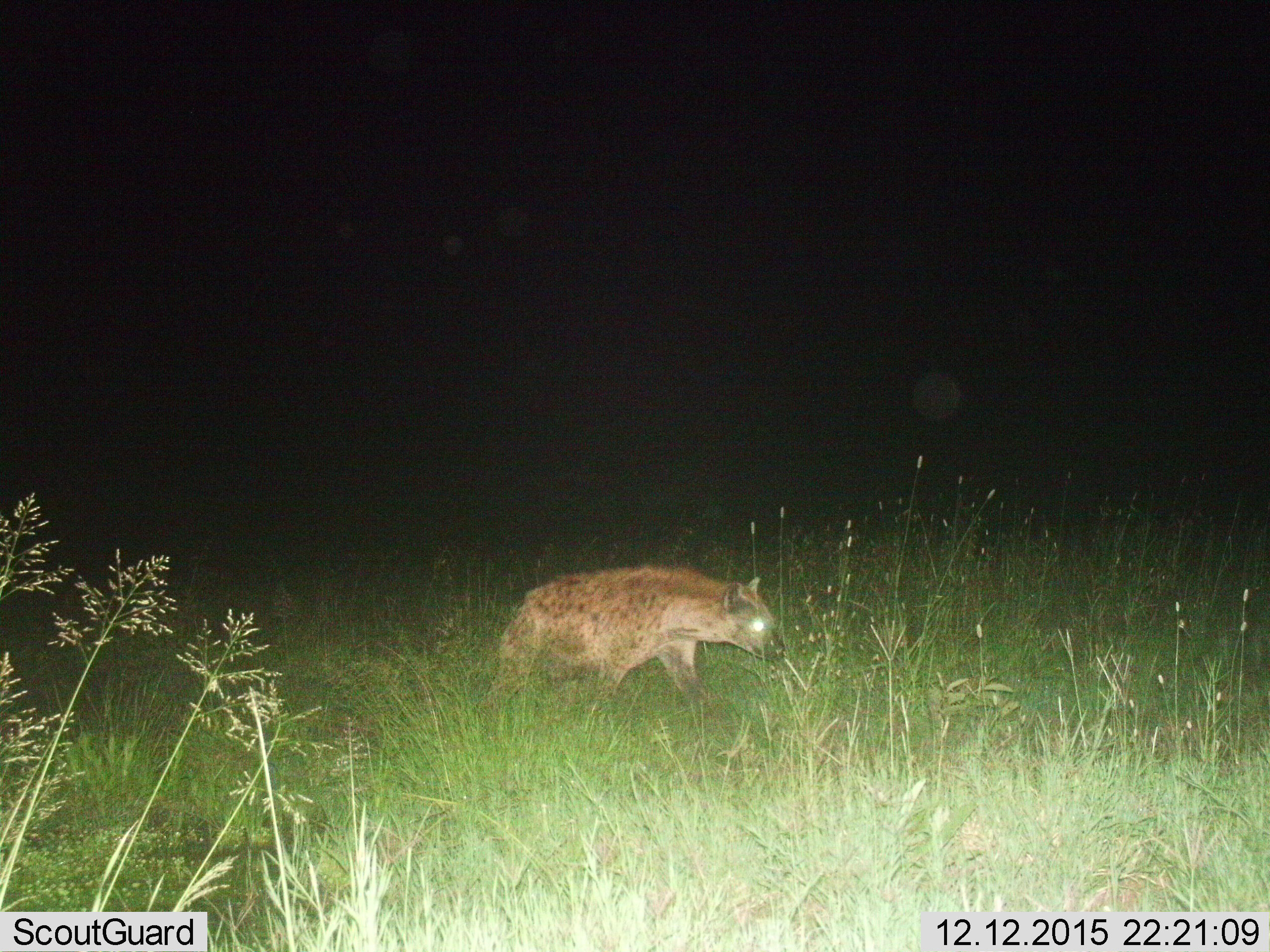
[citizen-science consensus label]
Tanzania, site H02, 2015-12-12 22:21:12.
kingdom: Animalia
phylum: Chordata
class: Mammalia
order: Carnivora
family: Hyaenidae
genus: Crocuta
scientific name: Crocuta crocuta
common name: spotted hyena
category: hyenaspotted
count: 1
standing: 11%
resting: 0%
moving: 100%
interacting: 0%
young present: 0%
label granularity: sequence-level